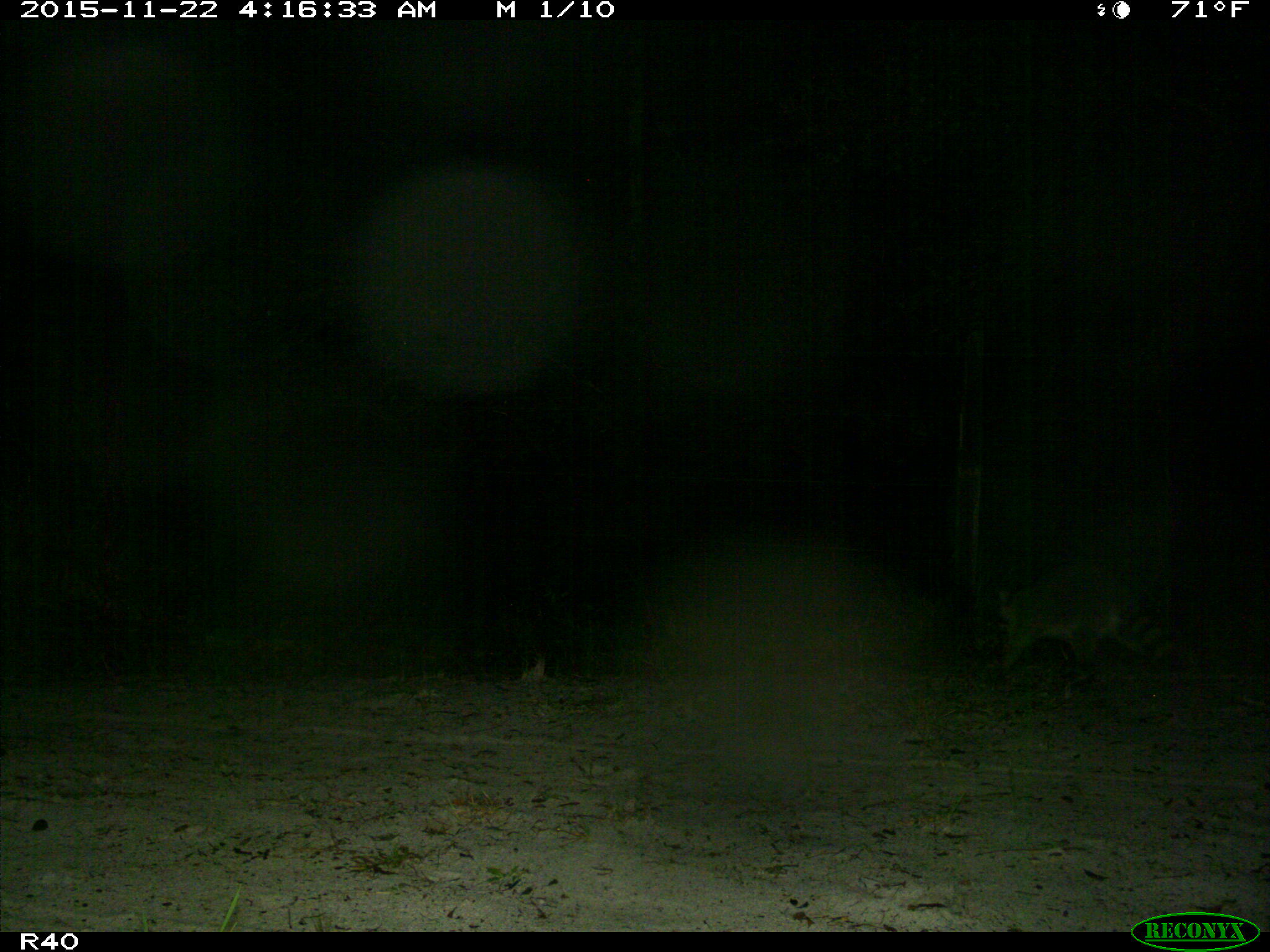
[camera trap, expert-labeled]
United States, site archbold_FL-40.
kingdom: Animalia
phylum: Chordata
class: Mammalia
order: Carnivora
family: Procyonidae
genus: Procyon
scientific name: Procyon lotor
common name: common raccoon